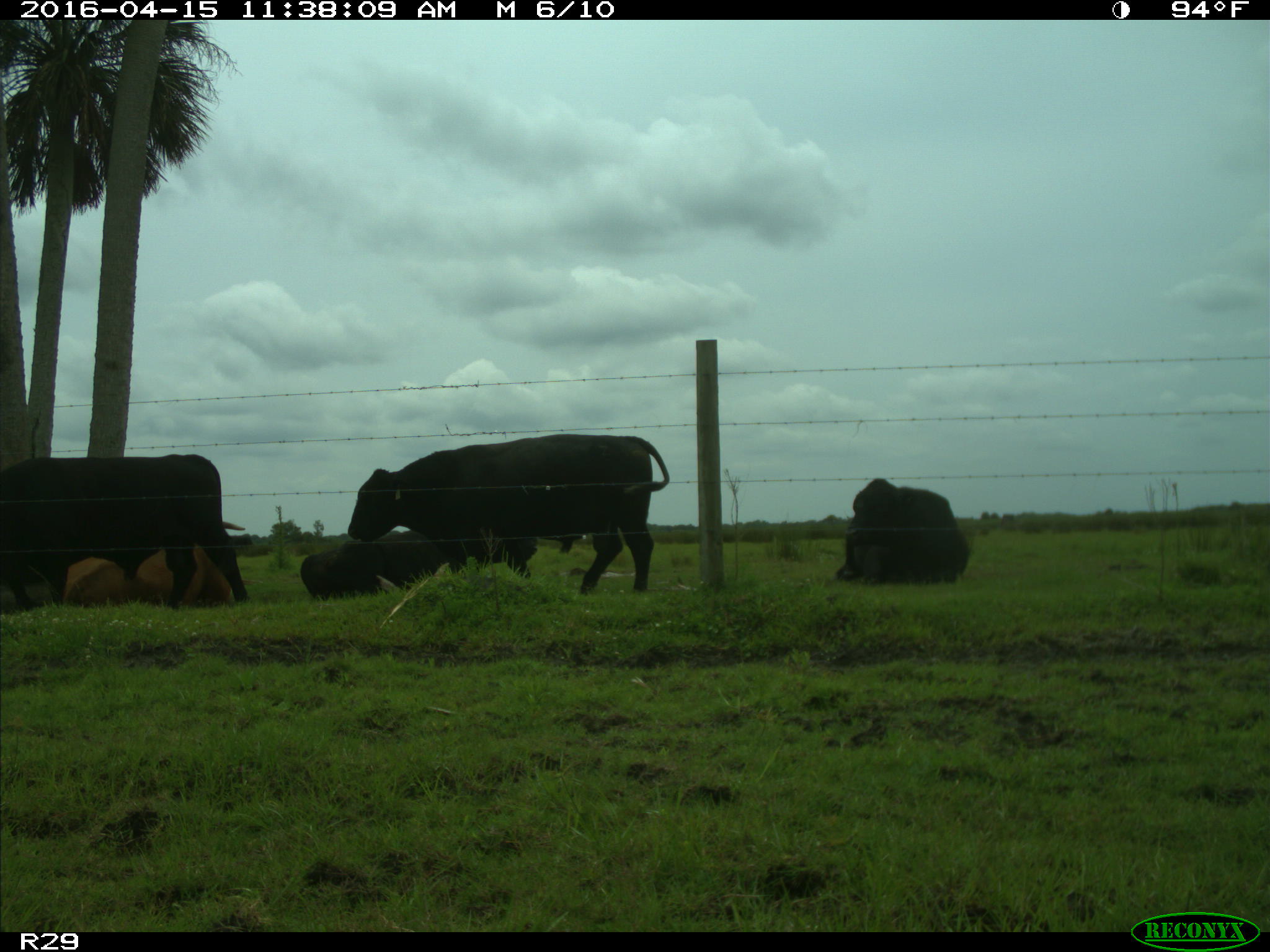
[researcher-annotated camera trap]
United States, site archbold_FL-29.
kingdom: Animalia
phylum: Chordata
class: Mammalia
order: Artiodactyla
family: Bovidae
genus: Bos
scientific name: Bos taurus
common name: domestic cow